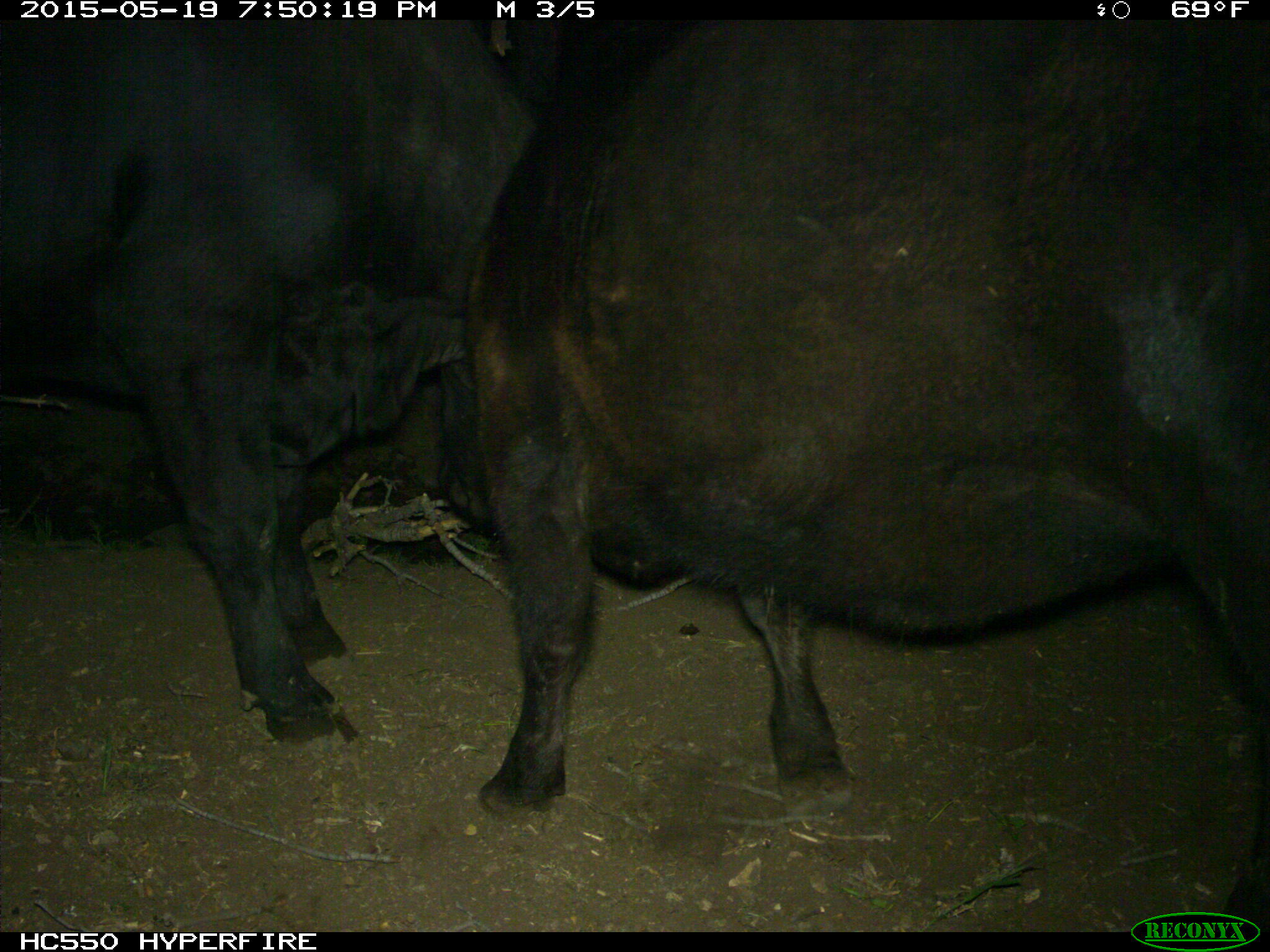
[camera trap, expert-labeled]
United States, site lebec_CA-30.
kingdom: Animalia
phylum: Chordata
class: Mammalia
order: Artiodactyla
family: Bovidae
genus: Bos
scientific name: Bos taurus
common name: domestic cow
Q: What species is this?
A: Bos taurus (domestic cow).